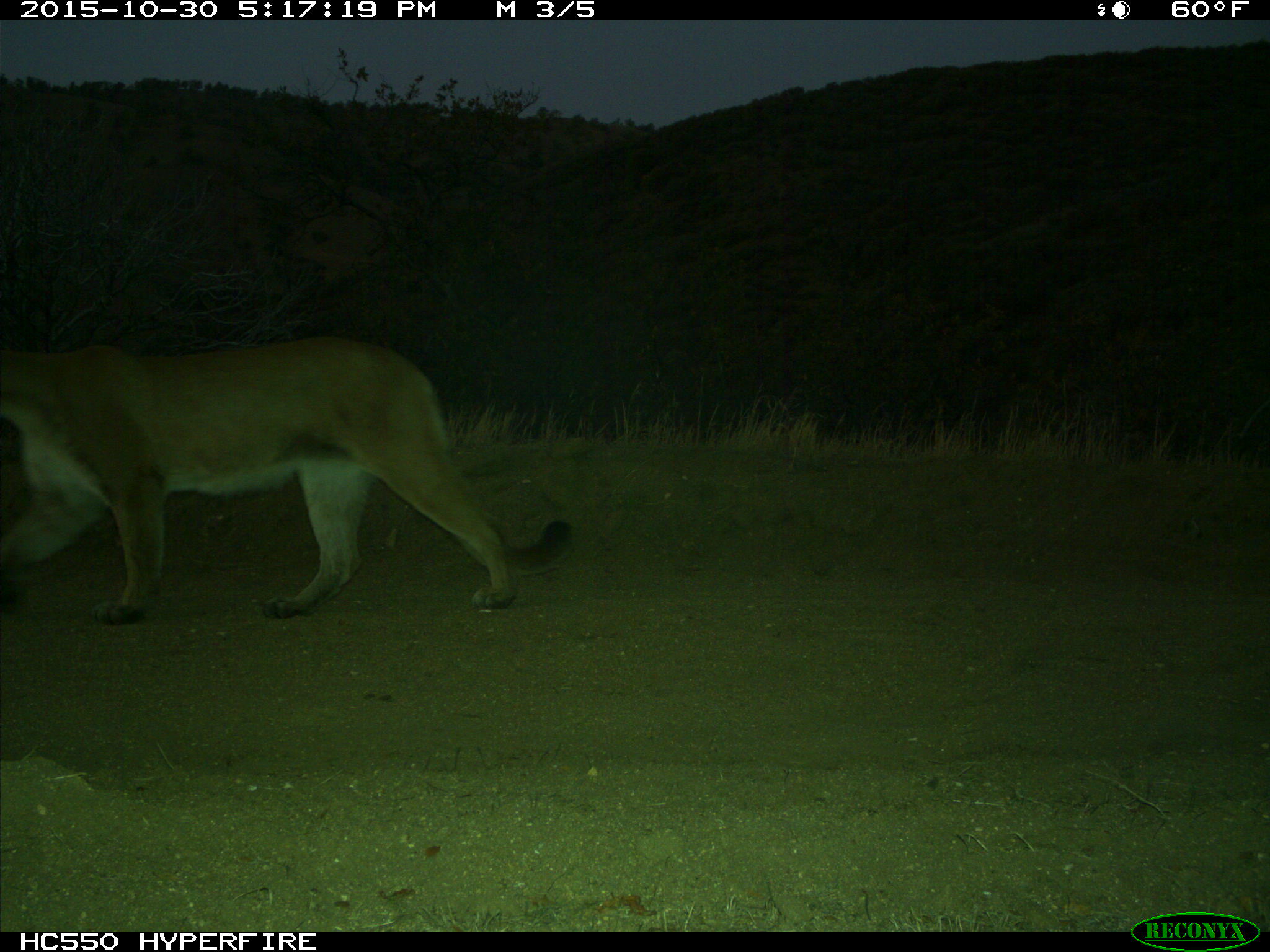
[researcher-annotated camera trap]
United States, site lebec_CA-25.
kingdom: Animalia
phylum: Chordata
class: Mammalia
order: Carnivora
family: Felidae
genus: Puma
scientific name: Puma concolor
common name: mountain lion